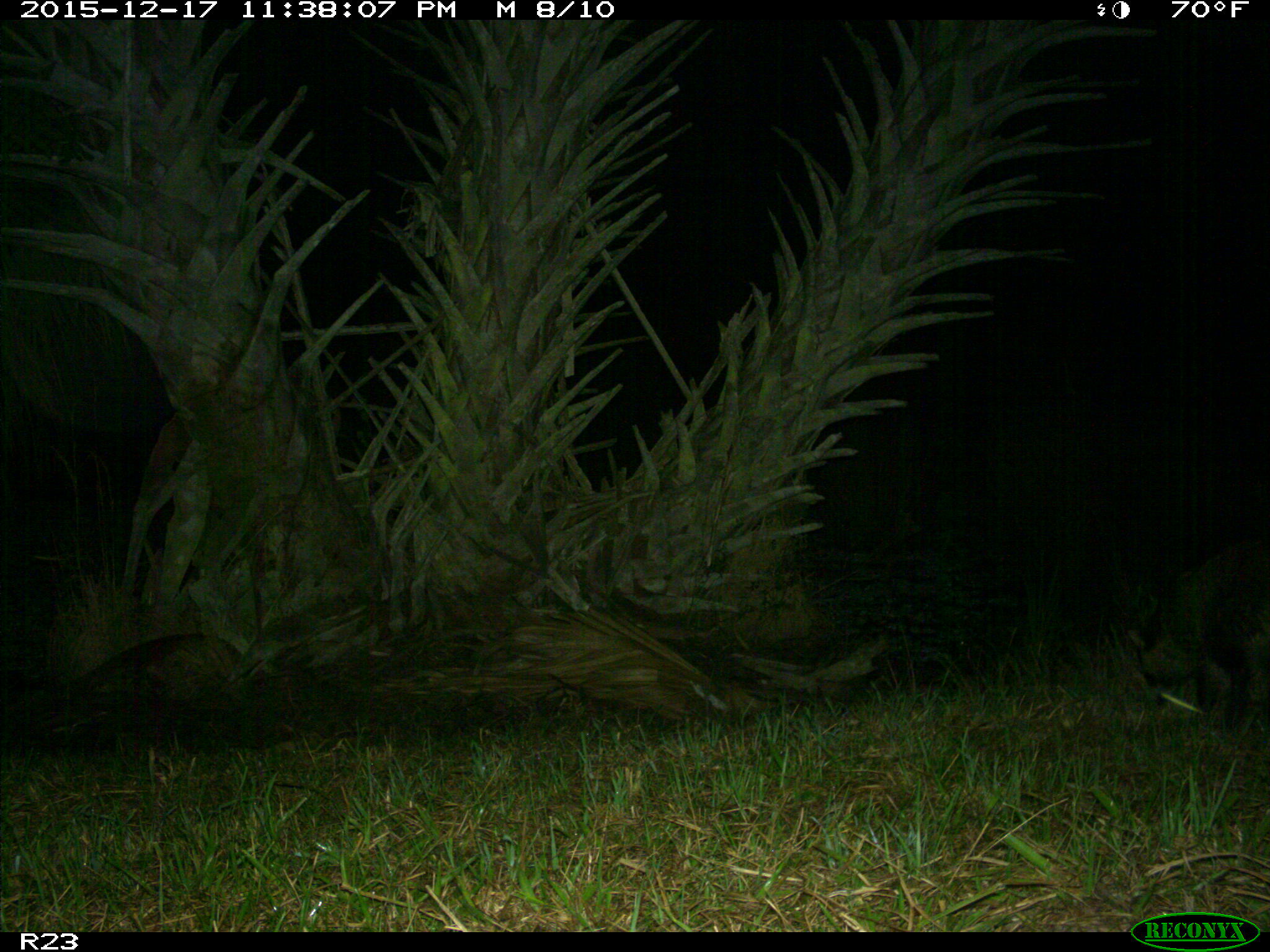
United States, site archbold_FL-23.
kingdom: Animalia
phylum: Chordata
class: Mammalia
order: Carnivora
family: Procyonidae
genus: Procyon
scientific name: Procyon lotor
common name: common raccoon